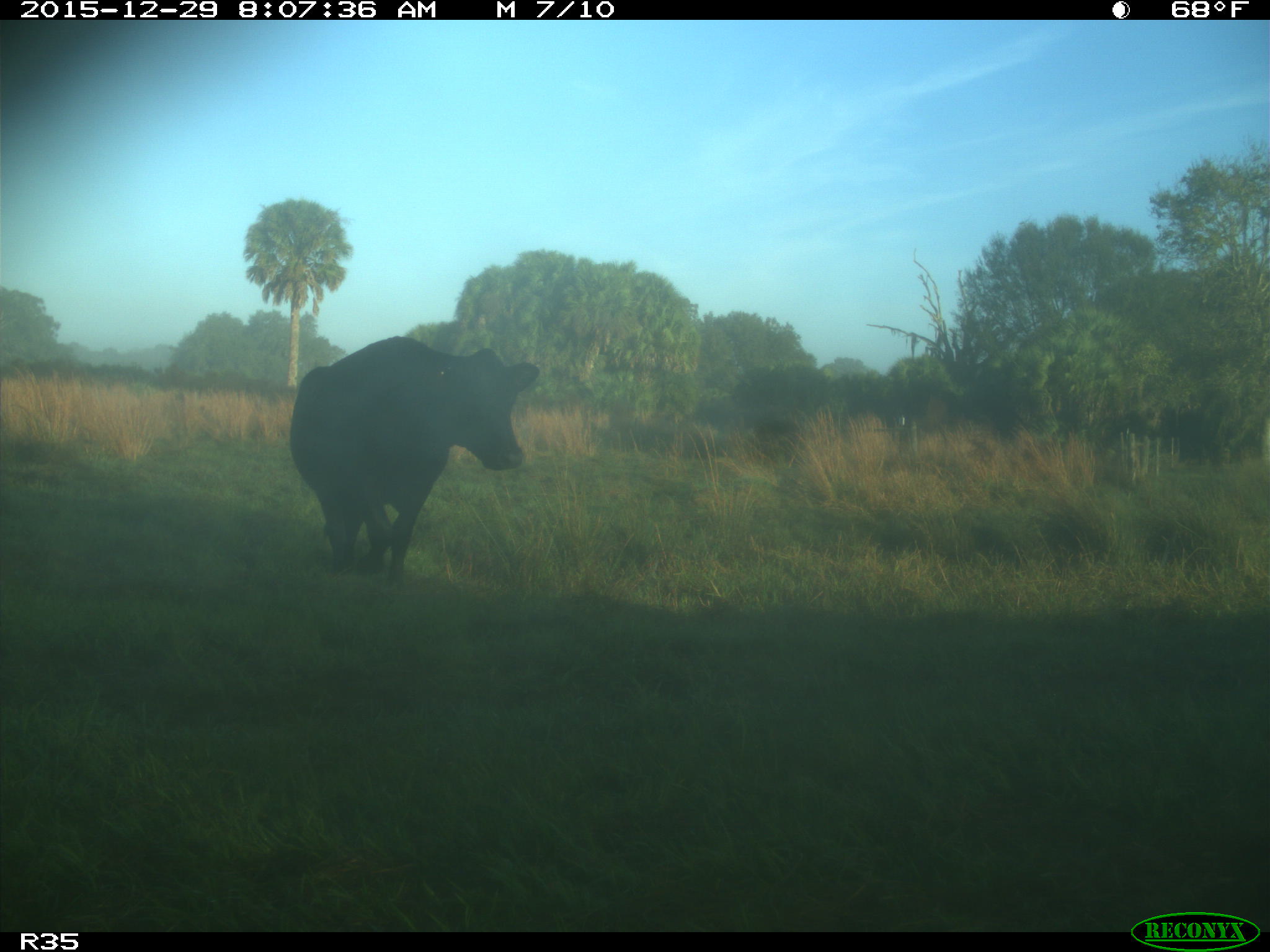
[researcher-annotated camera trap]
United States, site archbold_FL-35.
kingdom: Animalia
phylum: Chordata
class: Mammalia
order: Artiodactyla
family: Bovidae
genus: Bos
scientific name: Bos taurus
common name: domestic cow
Bos taurus (domestic cow).